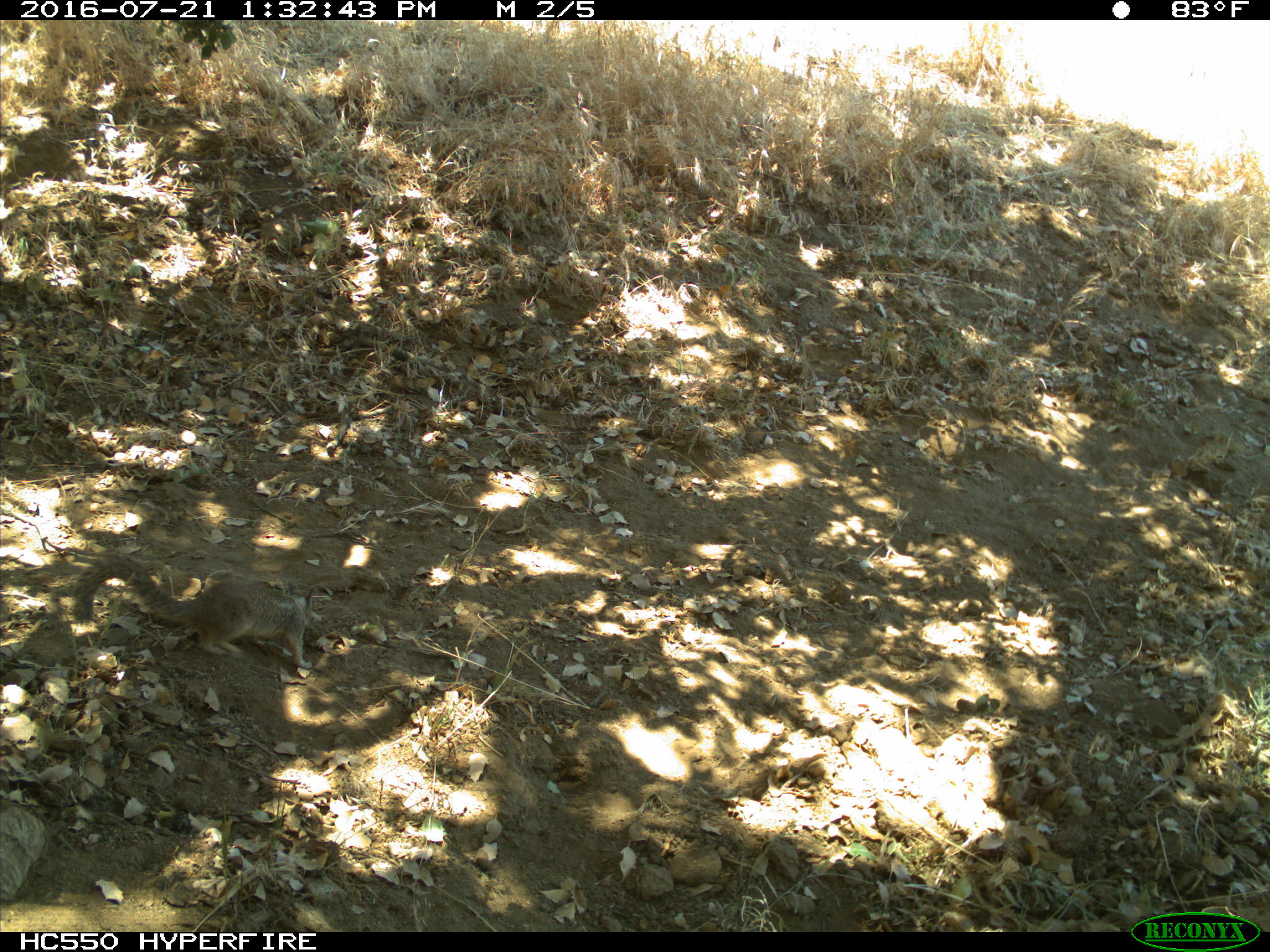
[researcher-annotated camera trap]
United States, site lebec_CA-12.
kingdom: Animalia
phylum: Chordata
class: Mammalia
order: Rodentia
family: Sciuridae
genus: Otospermophilus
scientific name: Otospermophilus beecheyi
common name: california ground squirrel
Otospermophilus beecheyi (california ground squirrel).